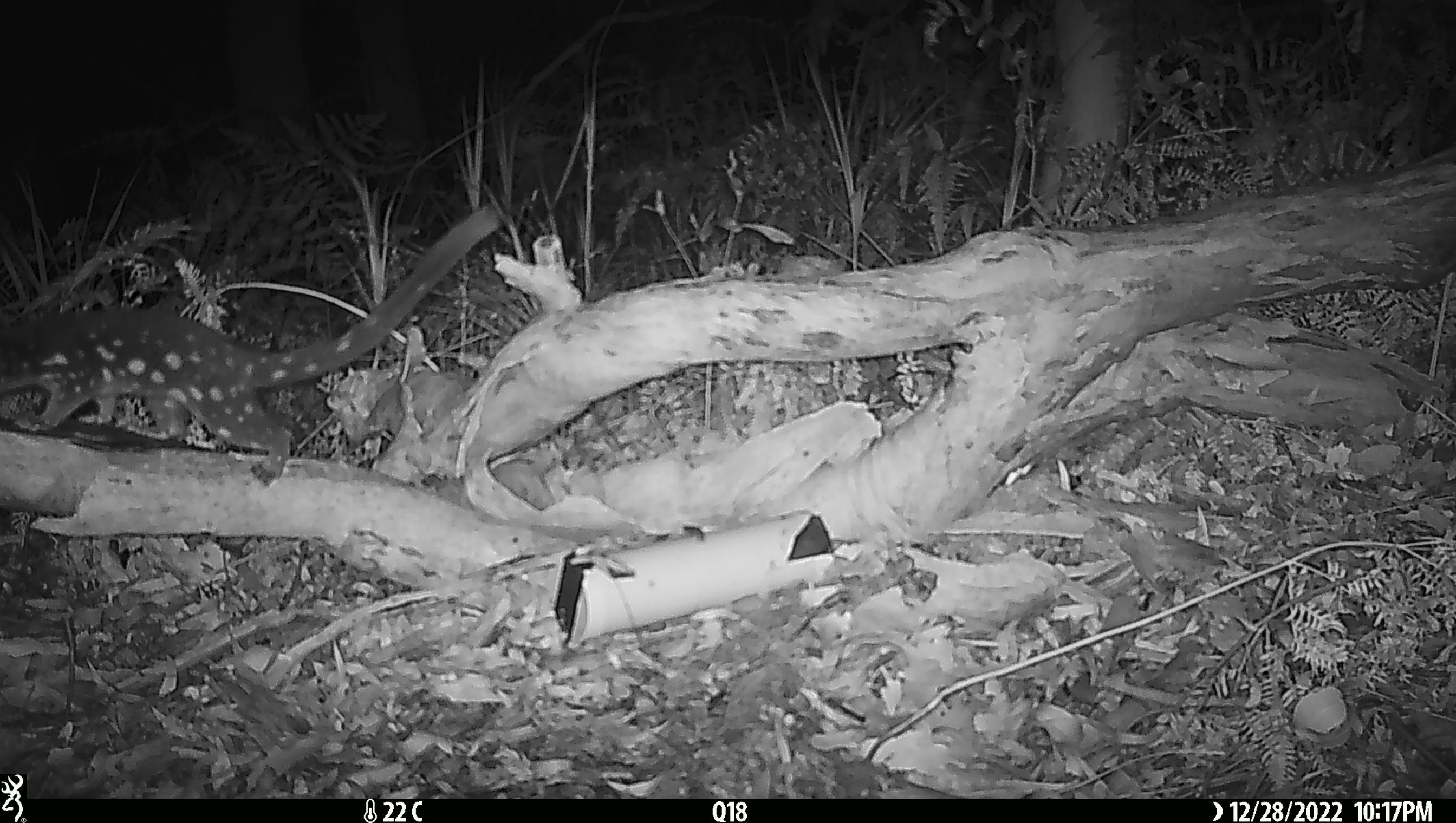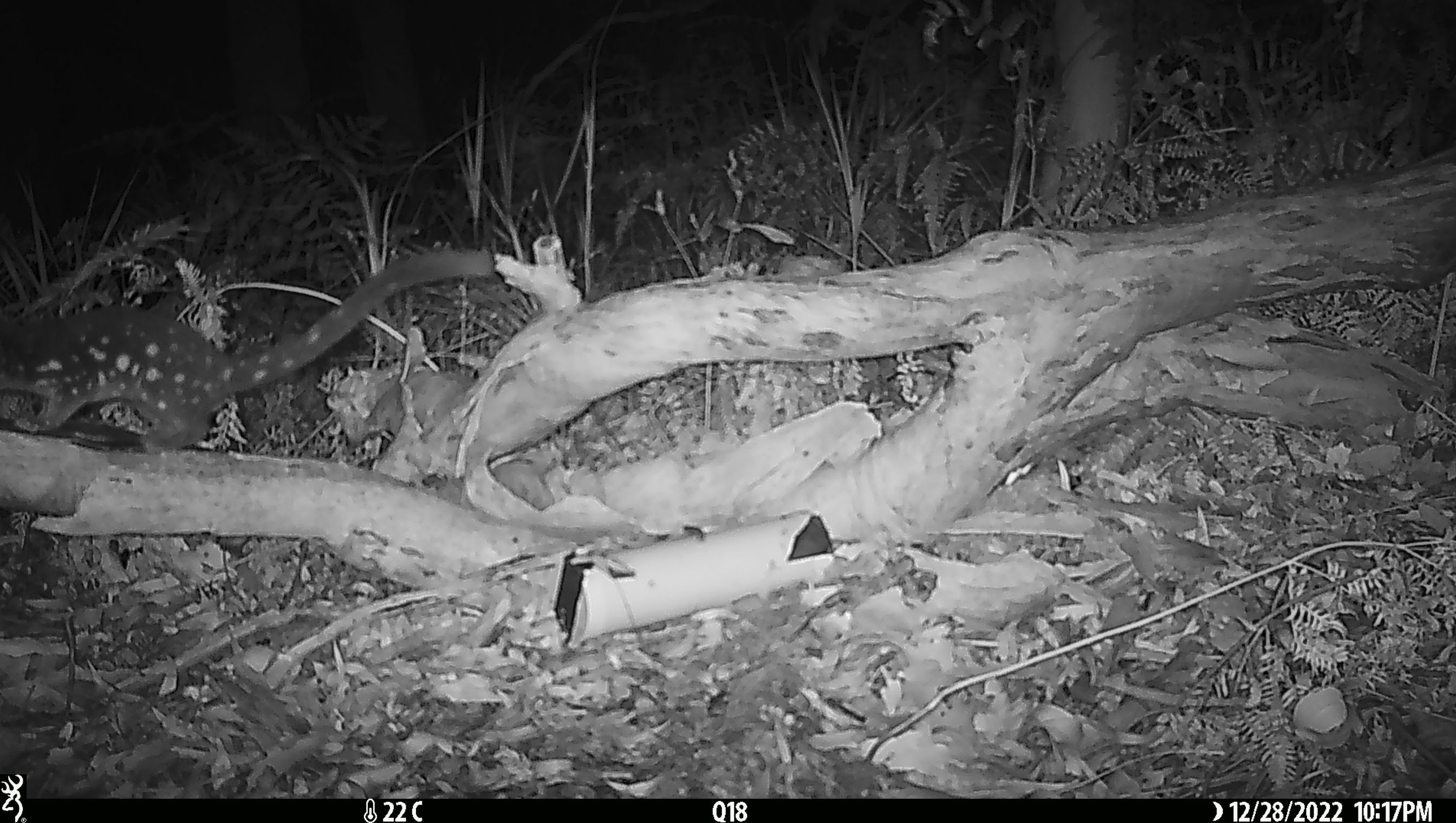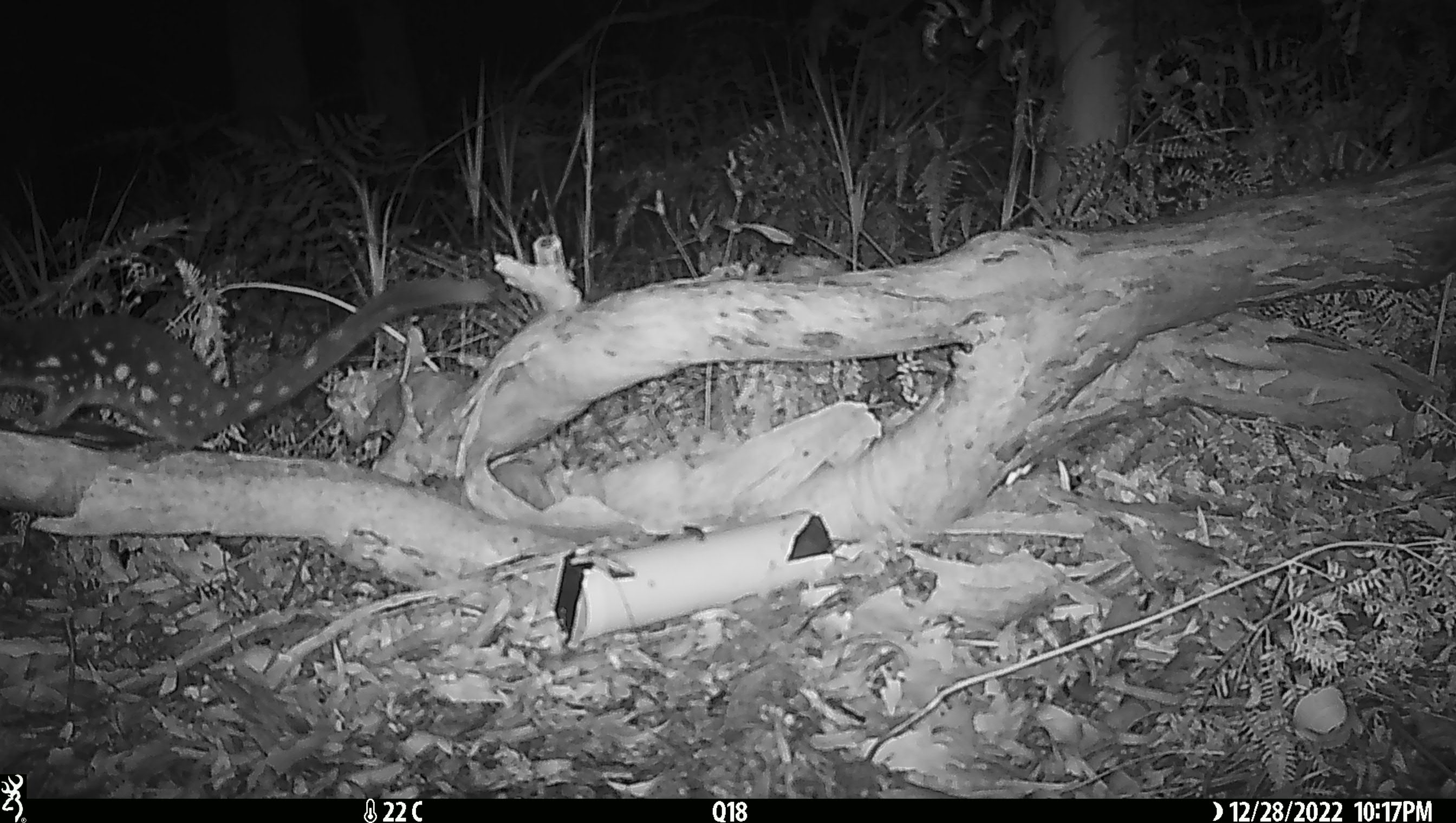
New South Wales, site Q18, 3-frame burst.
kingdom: Animalia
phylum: Chordata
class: Mammalia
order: Dasyuromorphia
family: Dasyuridae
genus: Dasyurus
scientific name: Dasyurus maculatus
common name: spotted-tailed quoll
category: quoll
Quoll (spotted-tailed quoll) (Dasyurus maculatus).